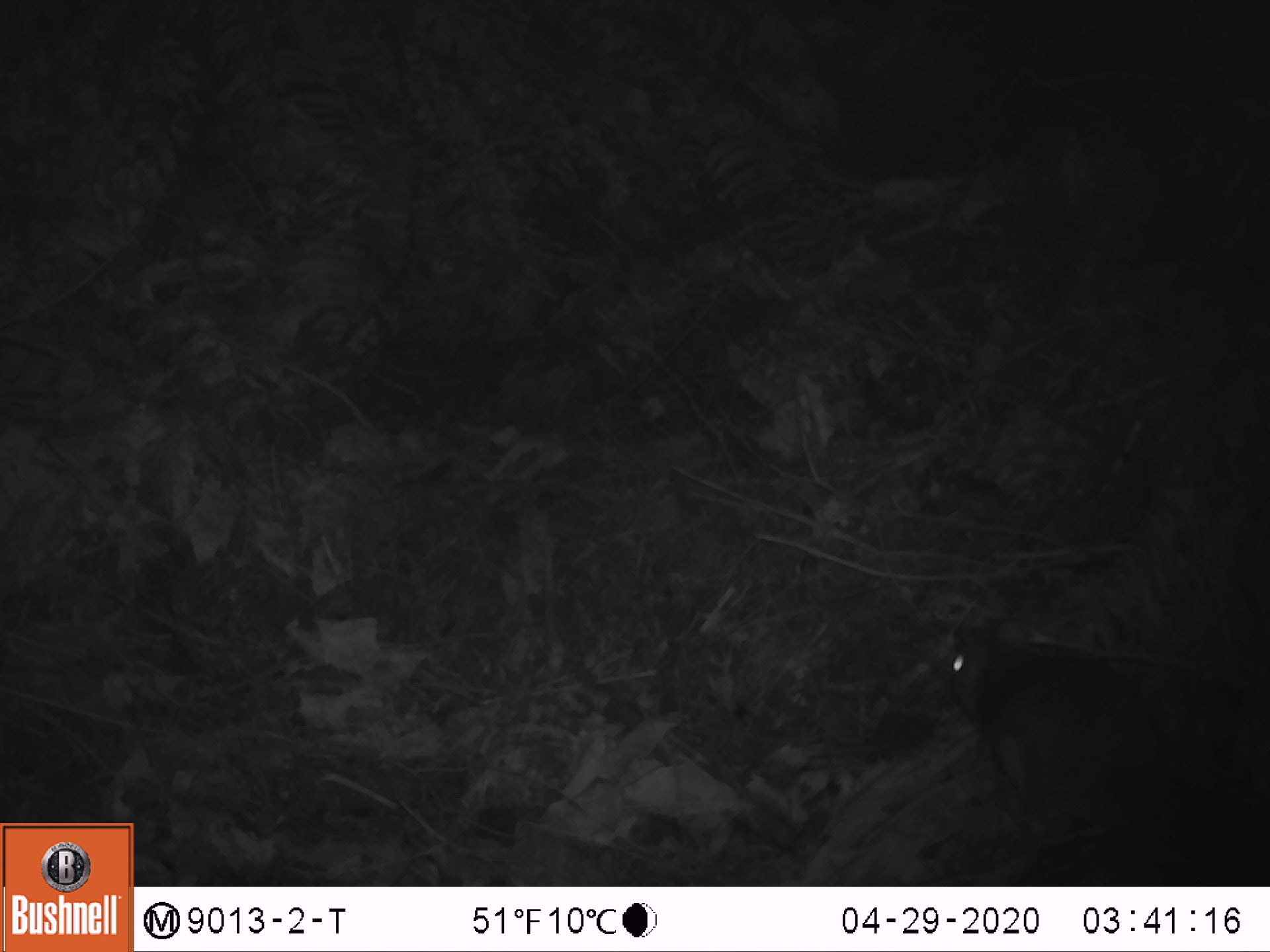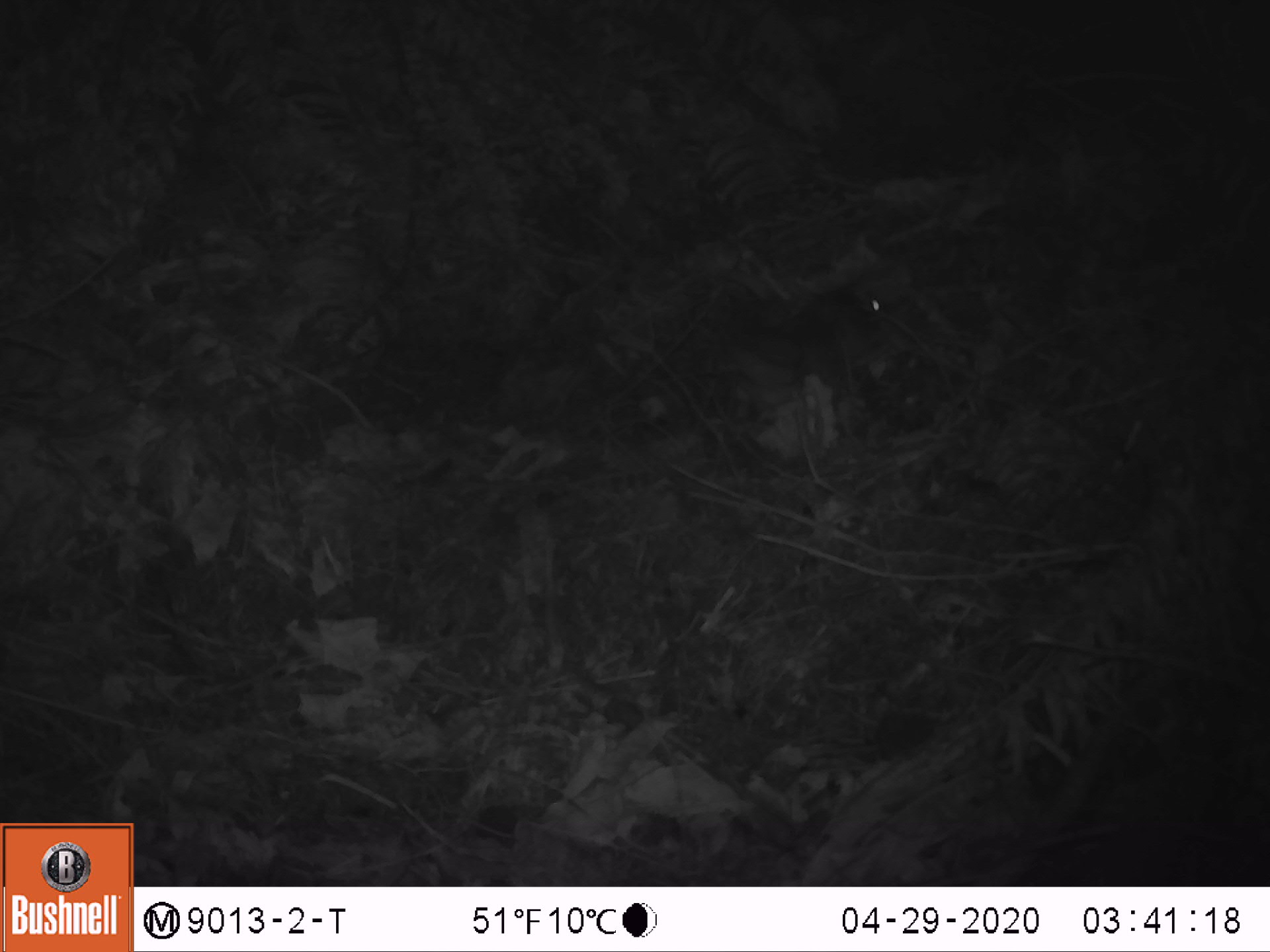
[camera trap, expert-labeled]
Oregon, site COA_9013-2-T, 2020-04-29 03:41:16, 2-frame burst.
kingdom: Animalia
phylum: Chordata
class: Mammalia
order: Rodentia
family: Sciuridae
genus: Glaucomys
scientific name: Glaucomys oregonensis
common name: humboldt's flying squirrel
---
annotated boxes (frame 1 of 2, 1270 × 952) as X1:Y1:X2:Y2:
humboldt's flying squirrel: 926:610:1248:866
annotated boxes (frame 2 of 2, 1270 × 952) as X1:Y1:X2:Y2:
humboldt's flying squirrel: 718:279:895:421